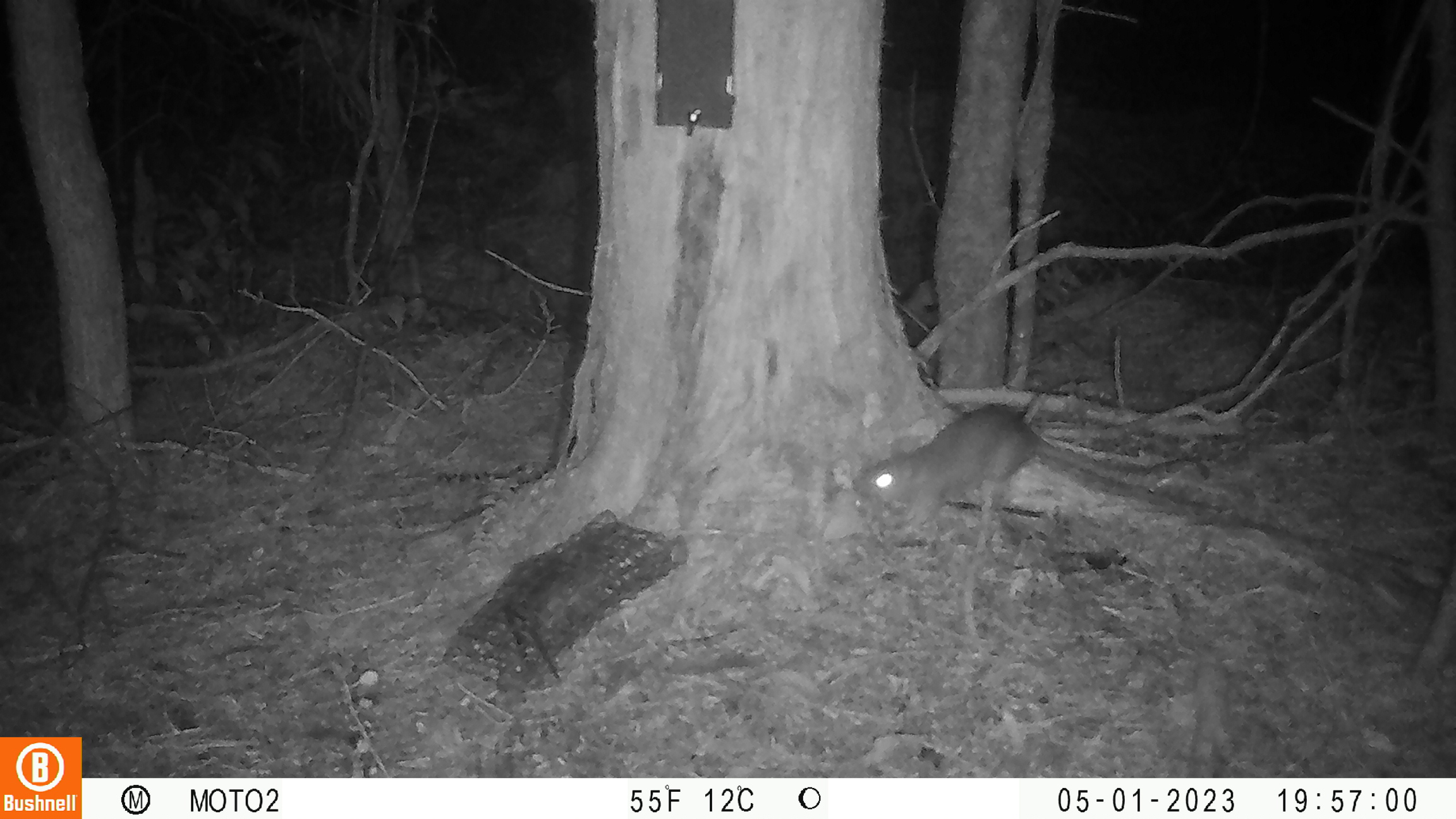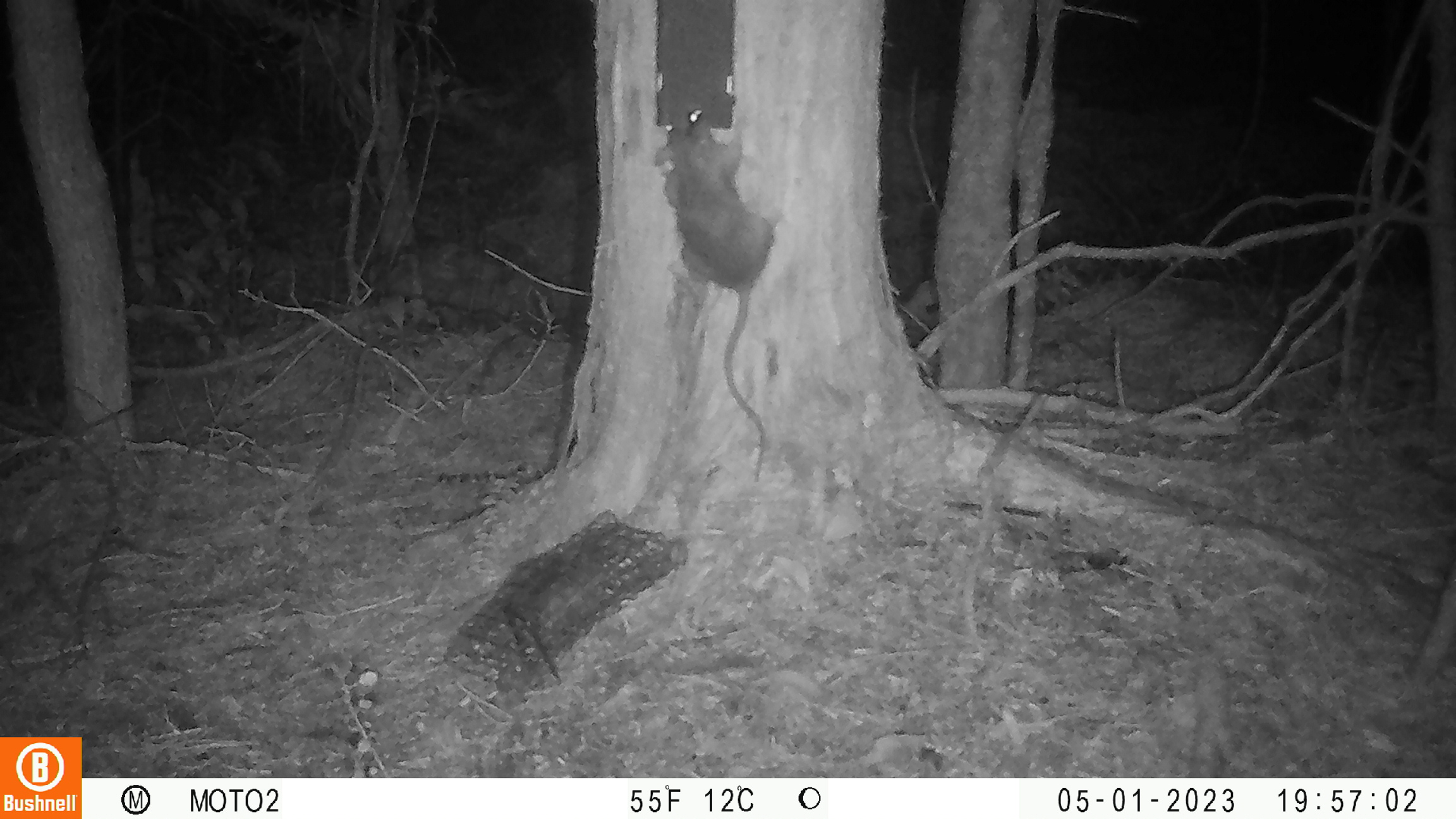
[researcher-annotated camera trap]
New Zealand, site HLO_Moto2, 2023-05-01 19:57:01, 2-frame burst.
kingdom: Animalia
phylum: Chordata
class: Mammalia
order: Rodentia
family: Muridae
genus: Rattus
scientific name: Rattus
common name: rat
Rat (Rattus).